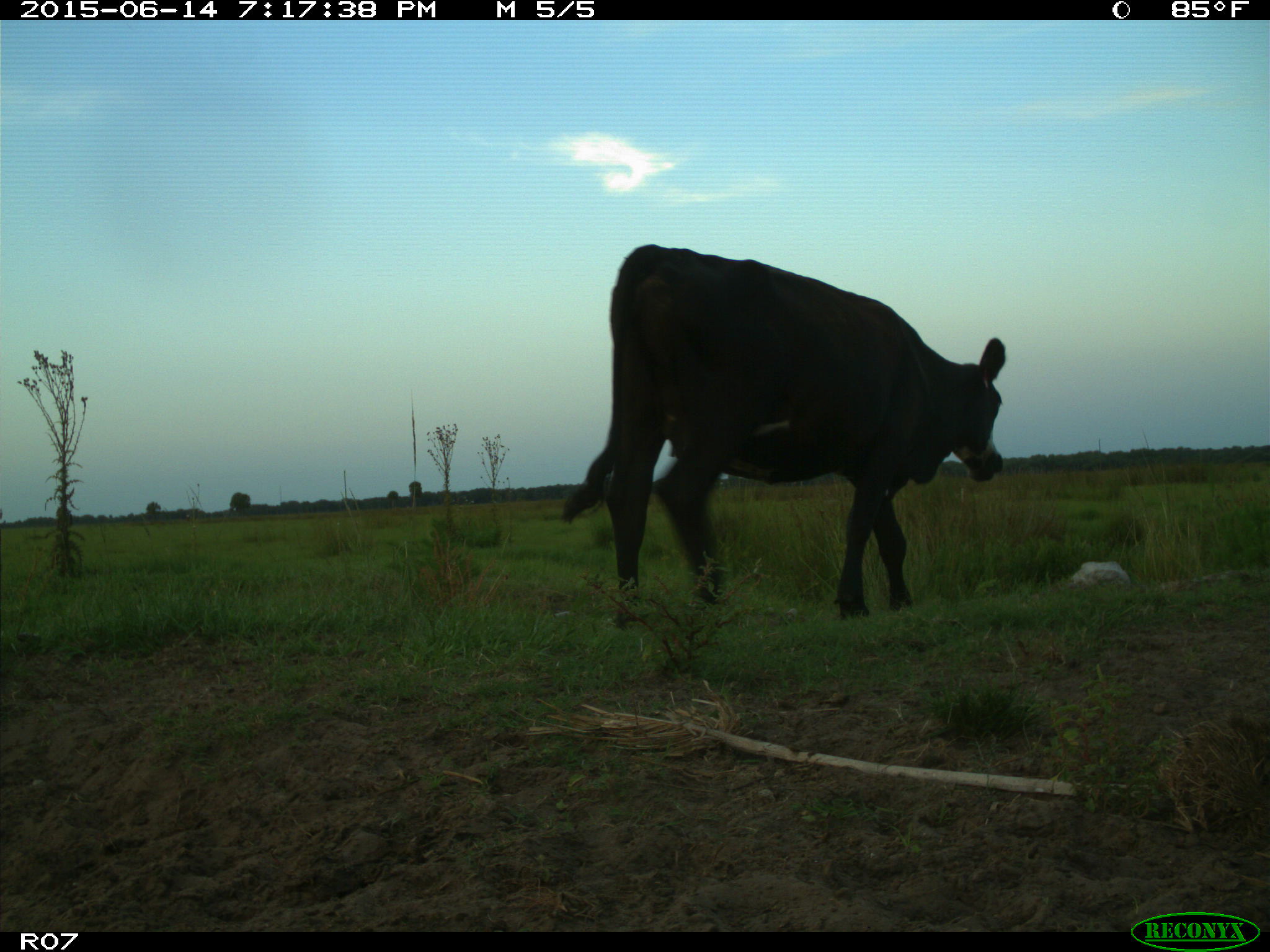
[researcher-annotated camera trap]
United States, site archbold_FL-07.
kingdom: Animalia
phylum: Chordata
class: Mammalia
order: Artiodactyla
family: Bovidae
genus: Bos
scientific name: Bos taurus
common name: domestic cow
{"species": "Bos taurus (domestic cow)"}